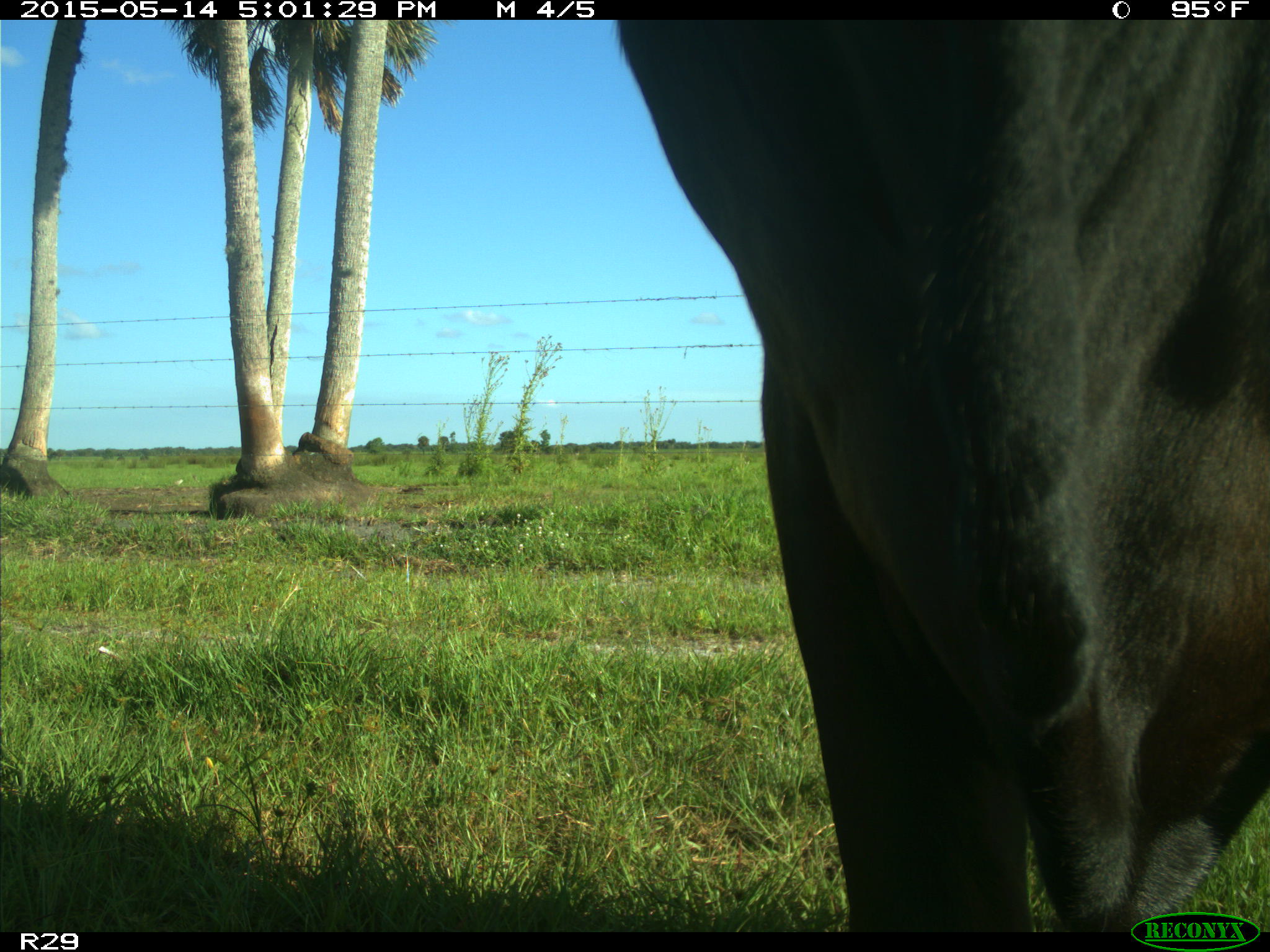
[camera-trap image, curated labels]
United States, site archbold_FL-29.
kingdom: Animalia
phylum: Chordata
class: Mammalia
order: Artiodactyla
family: Bovidae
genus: Bos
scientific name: Bos taurus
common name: domestic cow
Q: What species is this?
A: Bos taurus (domestic cow).